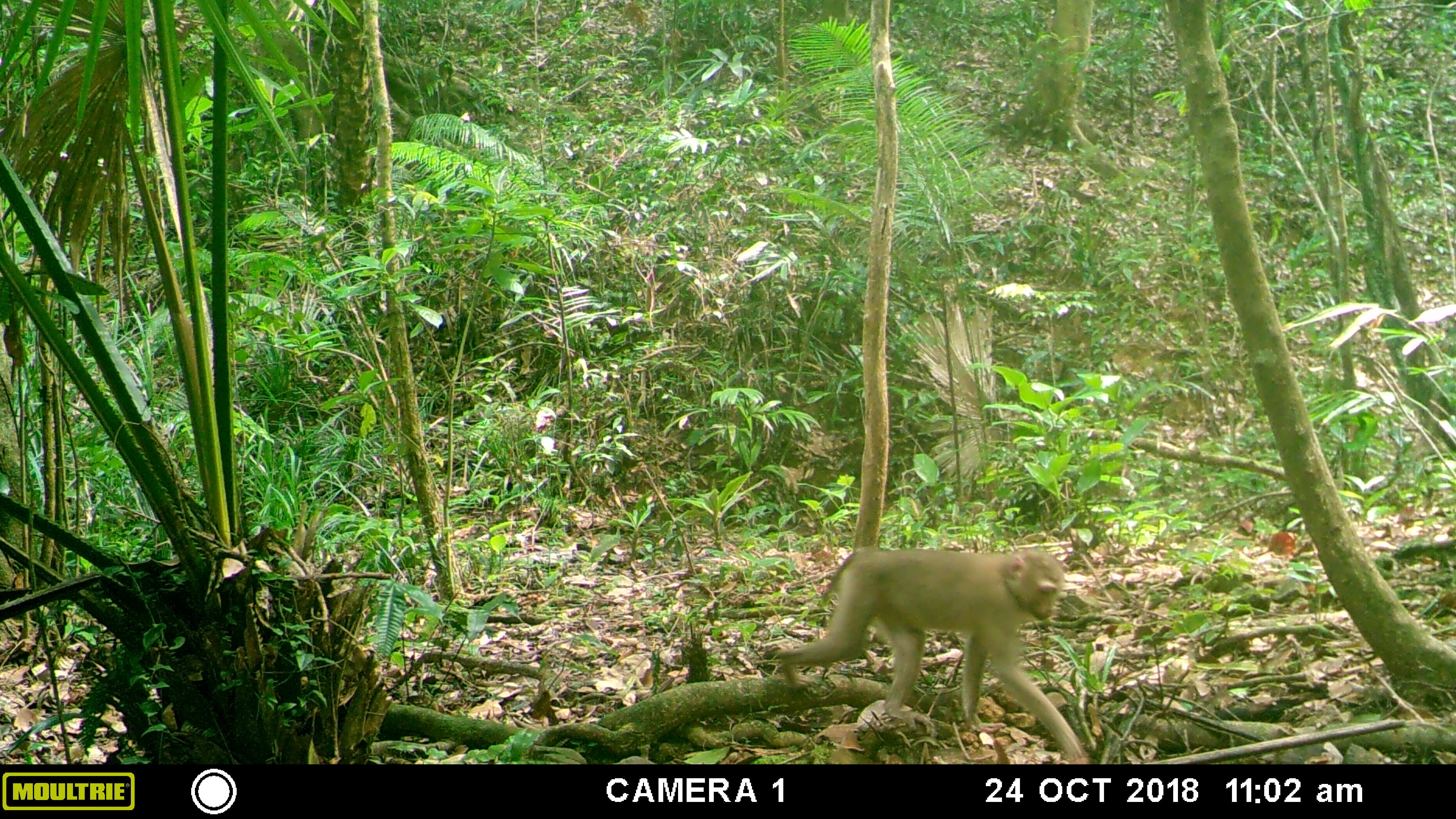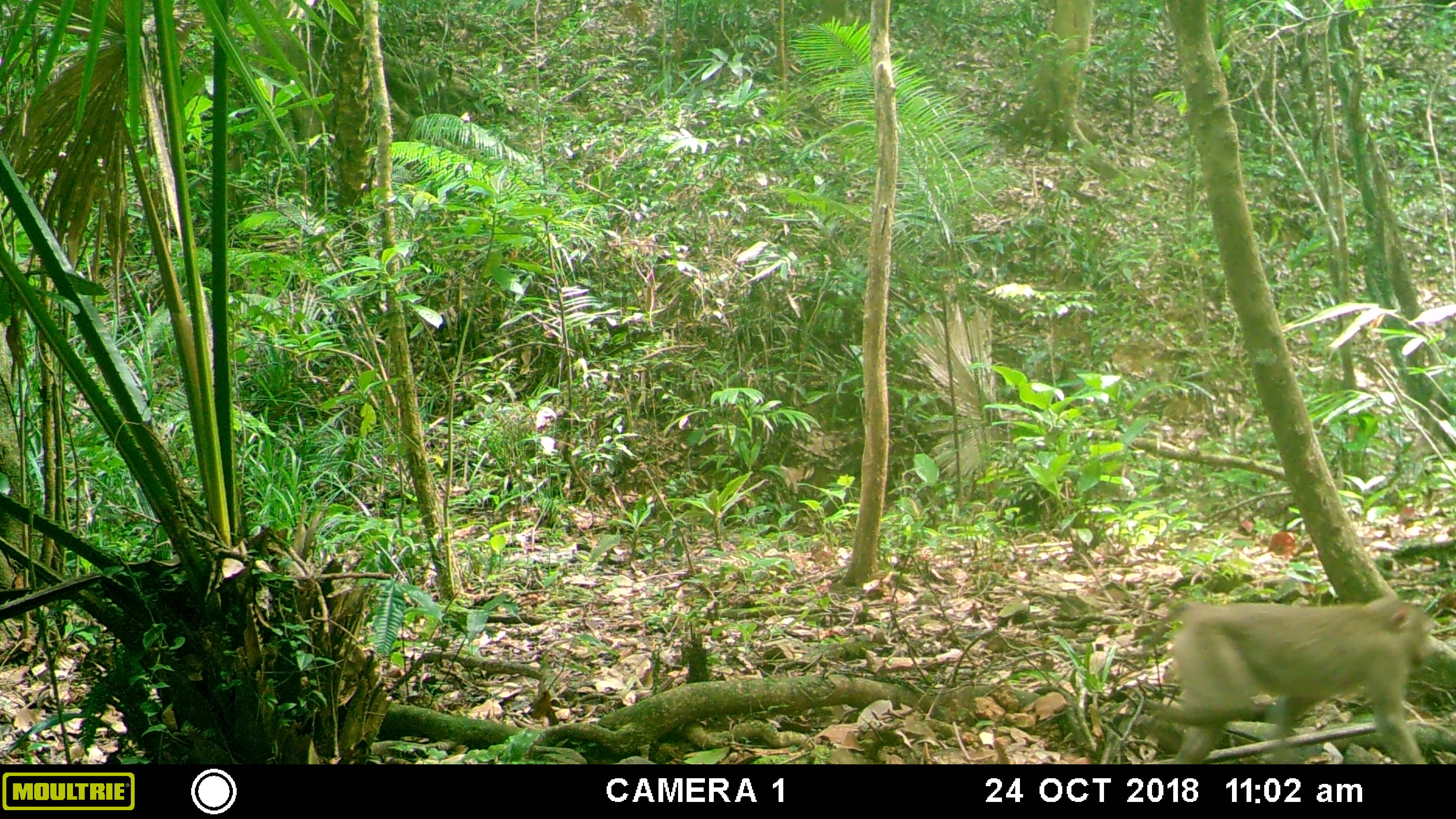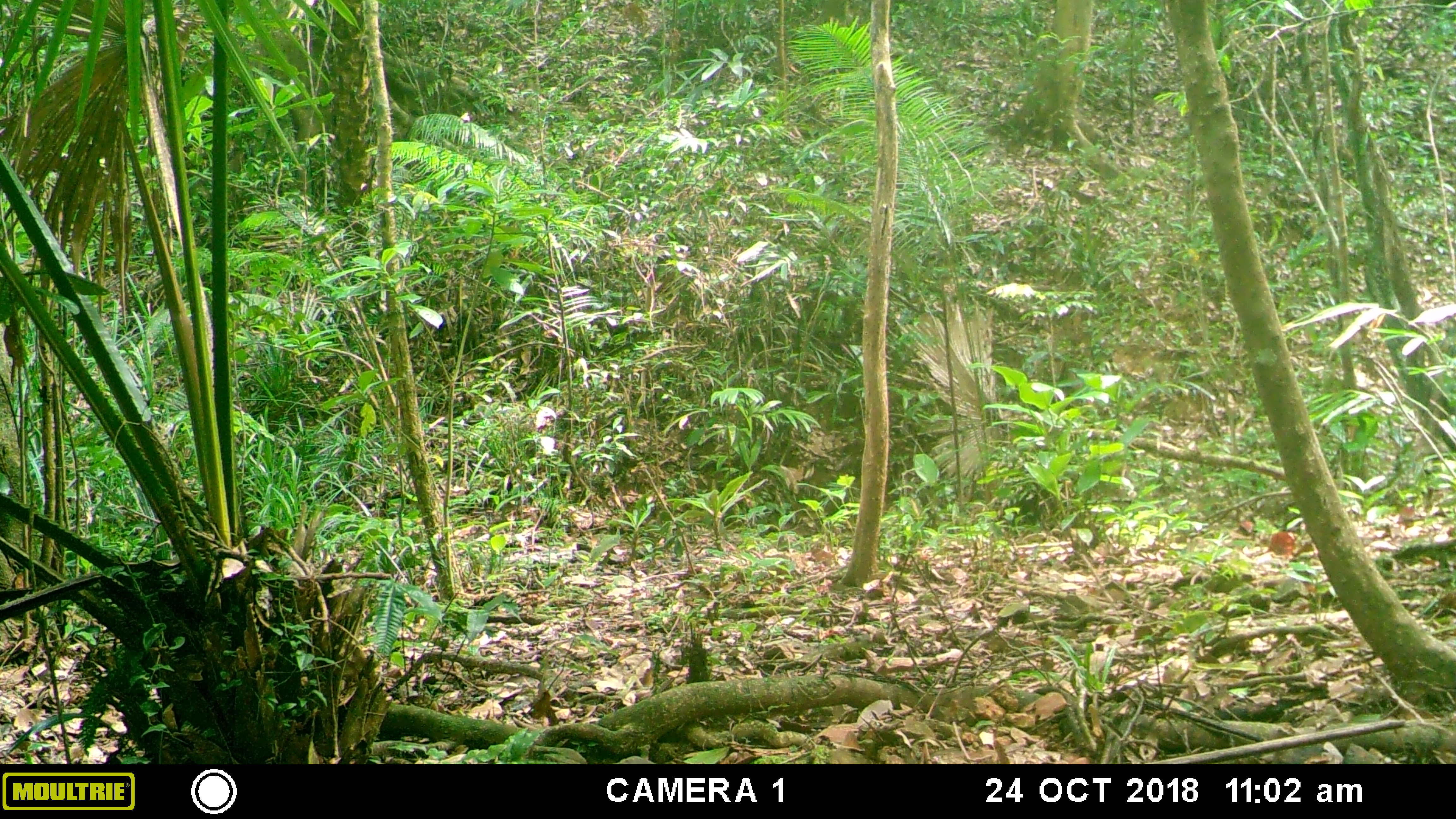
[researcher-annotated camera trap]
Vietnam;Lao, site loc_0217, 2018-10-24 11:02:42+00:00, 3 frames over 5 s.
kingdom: Animalia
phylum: Chordata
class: Mammalia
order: Primates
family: Cercopithecidae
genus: Macaca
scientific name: Macaca nemestrina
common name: pig-tailed macaque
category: pig tailed macaque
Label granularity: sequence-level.